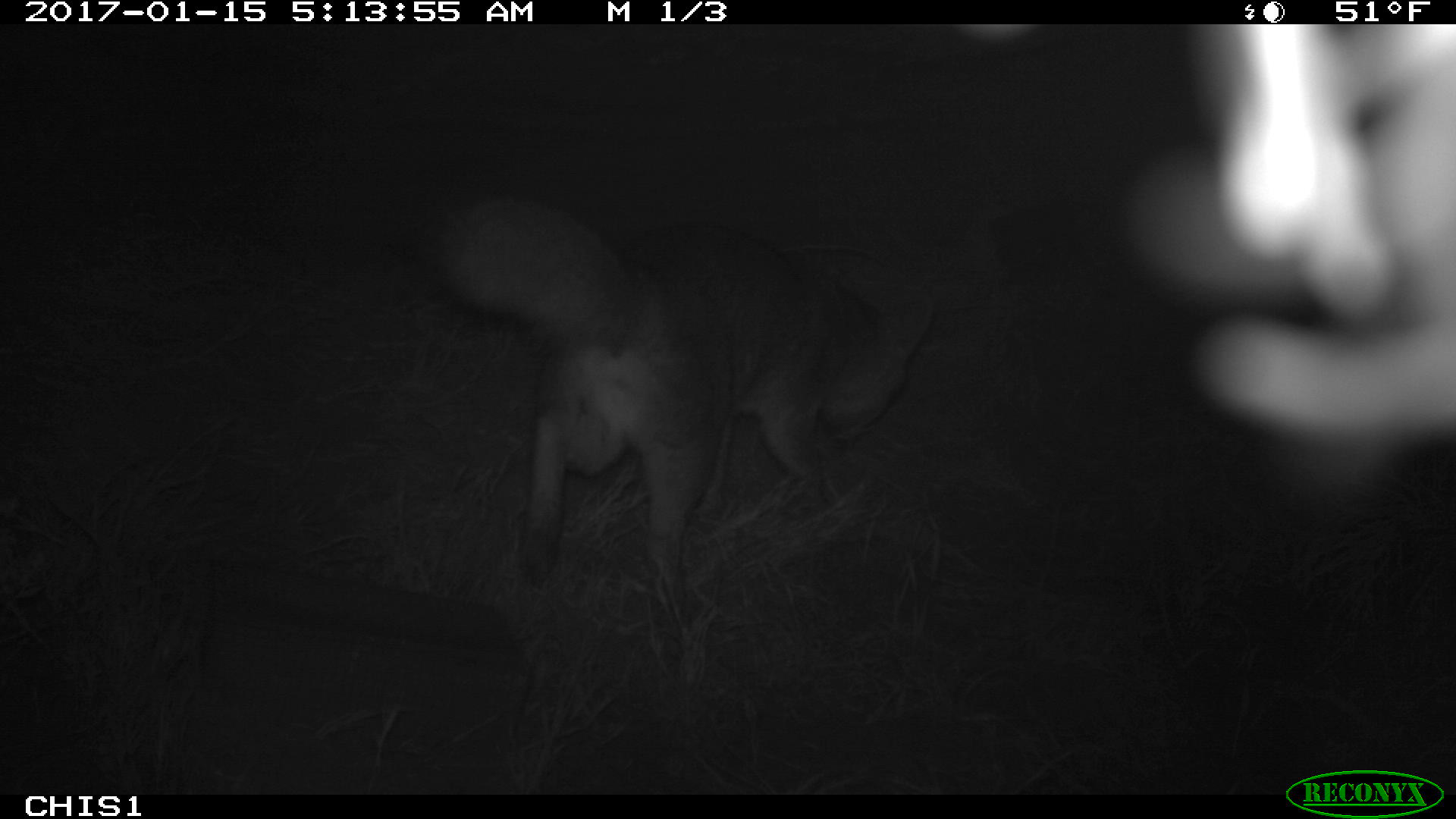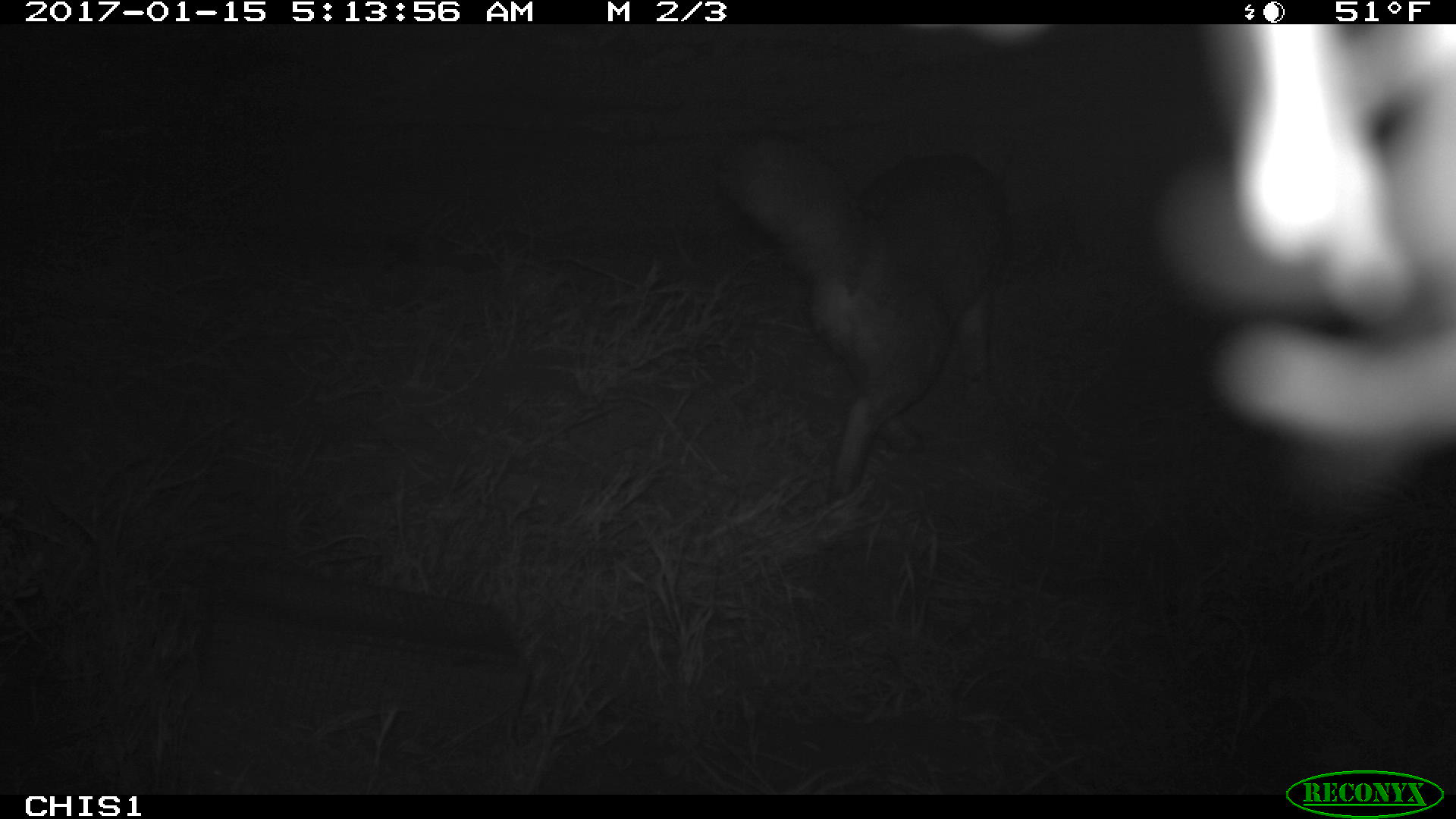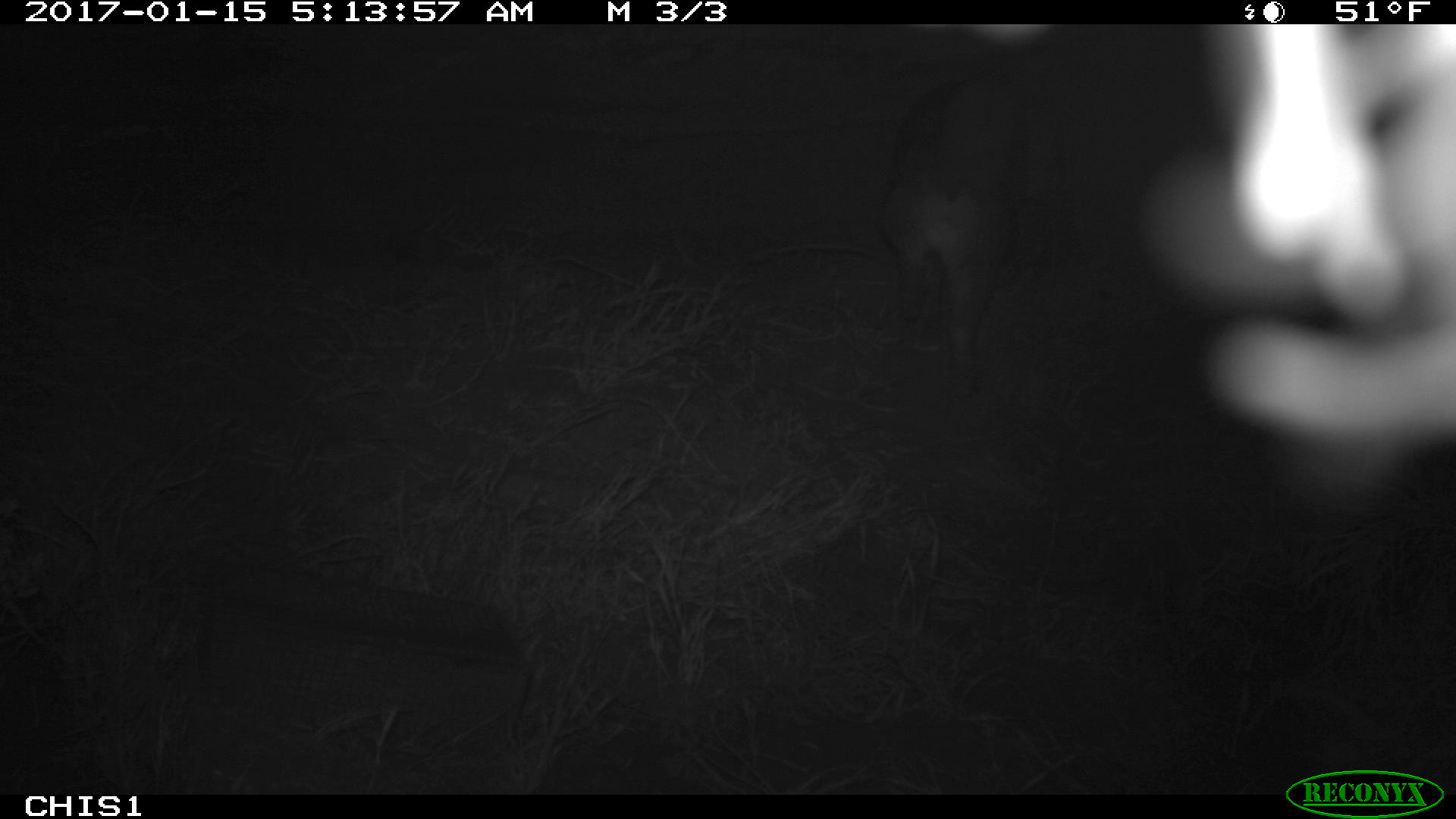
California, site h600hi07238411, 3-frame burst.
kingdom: Animalia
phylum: Chordata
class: Mammalia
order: Carnivora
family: Canidae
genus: Urocyon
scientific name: Urocyon littoralis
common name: island fox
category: fox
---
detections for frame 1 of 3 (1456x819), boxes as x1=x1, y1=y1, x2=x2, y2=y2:
fox: x1=435, y1=195, x2=930, y2=609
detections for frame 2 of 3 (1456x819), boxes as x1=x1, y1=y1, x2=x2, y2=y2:
fox: x1=724, y1=129, x2=1006, y2=502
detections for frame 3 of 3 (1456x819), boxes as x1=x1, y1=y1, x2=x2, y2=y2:
fox: x1=882, y1=74, x2=1052, y2=391